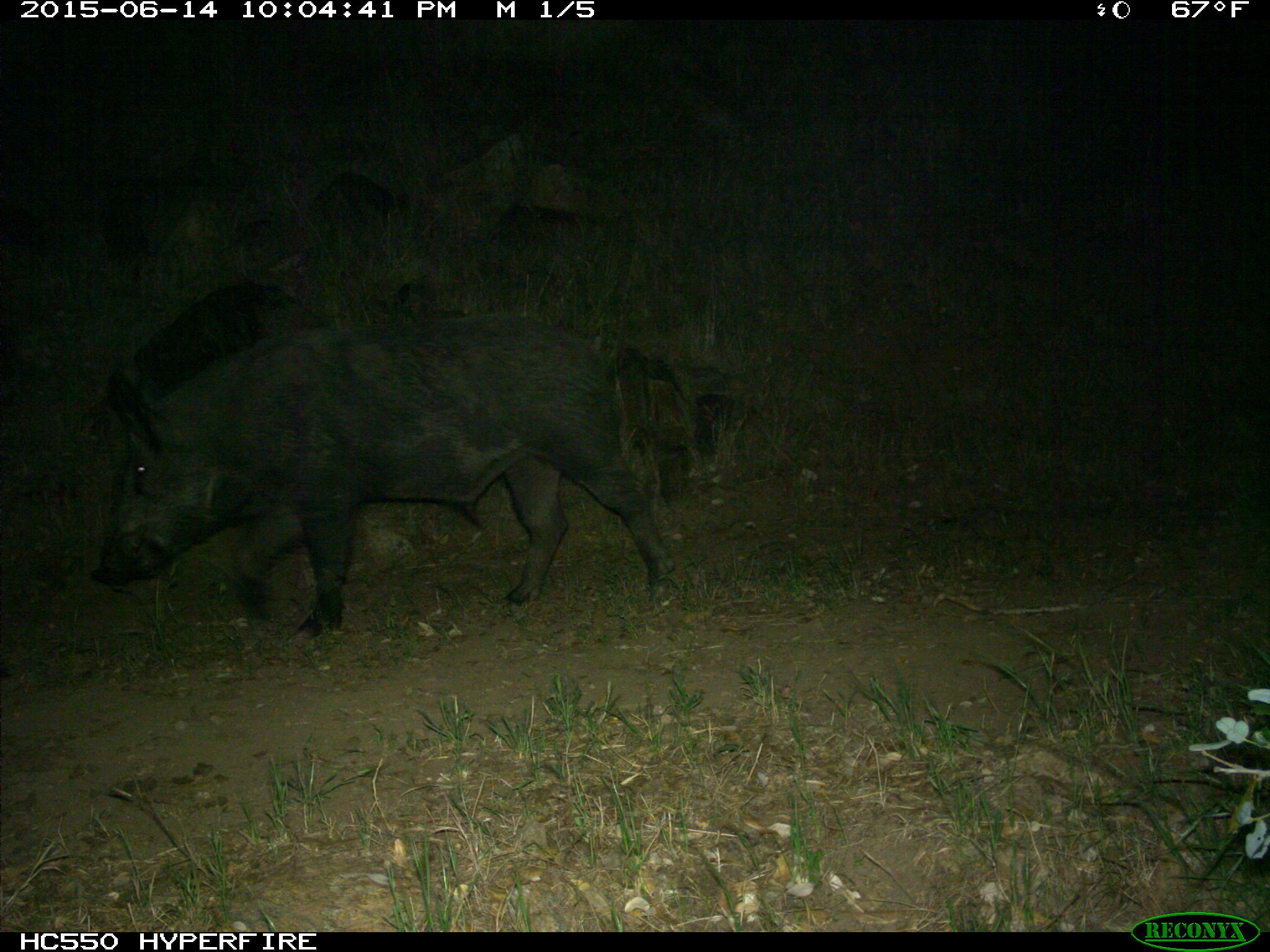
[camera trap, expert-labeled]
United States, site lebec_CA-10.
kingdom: Animalia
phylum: Chordata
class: Mammalia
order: Artiodactyla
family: Suidae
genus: Sus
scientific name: Sus scrofa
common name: wild boar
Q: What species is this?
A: Sus scrofa (wild boar).